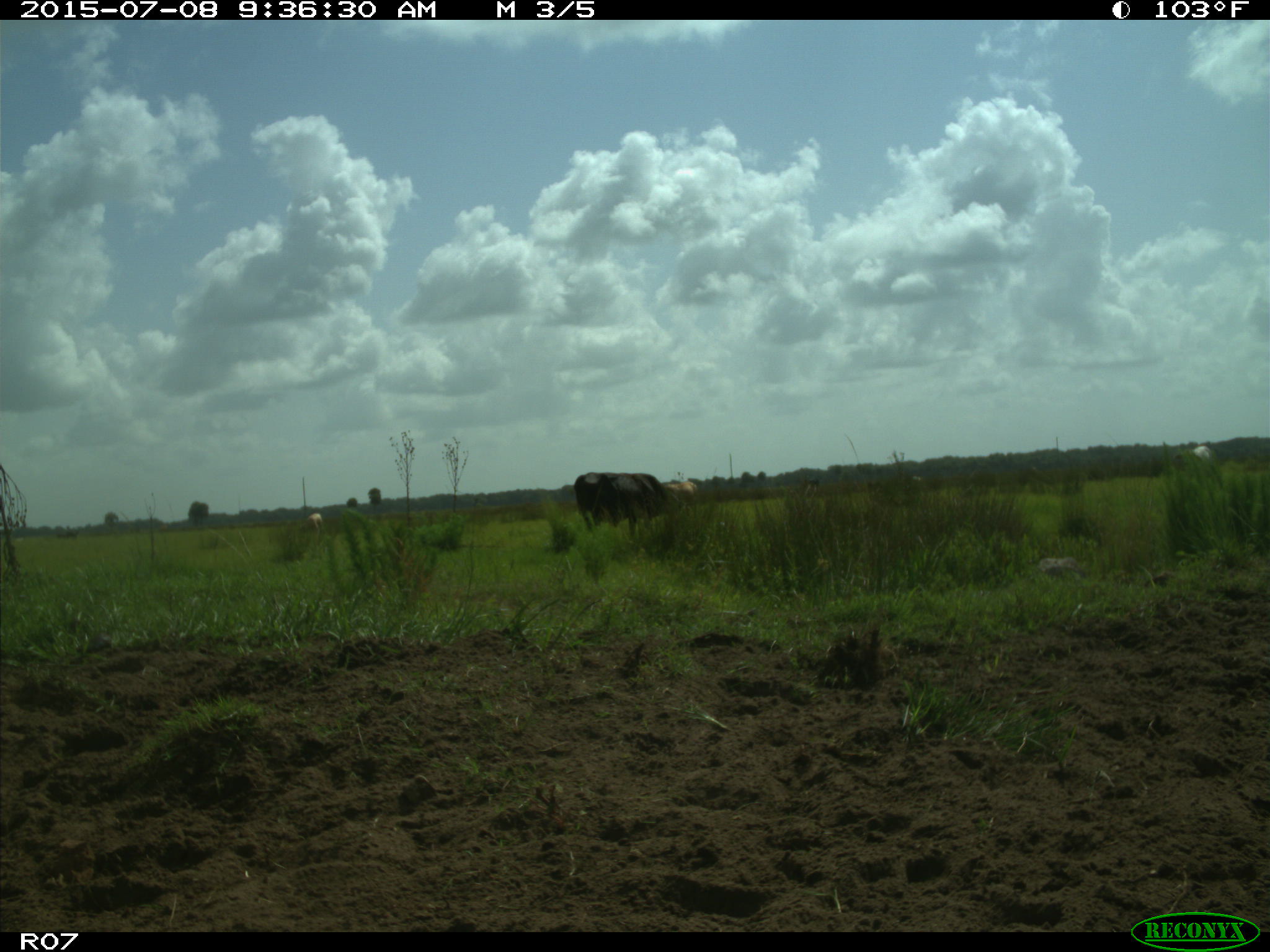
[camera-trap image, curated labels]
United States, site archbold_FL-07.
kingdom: Animalia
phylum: Chordata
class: Mammalia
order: Artiodactyla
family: Bovidae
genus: Bos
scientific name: Bos taurus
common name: domestic cow